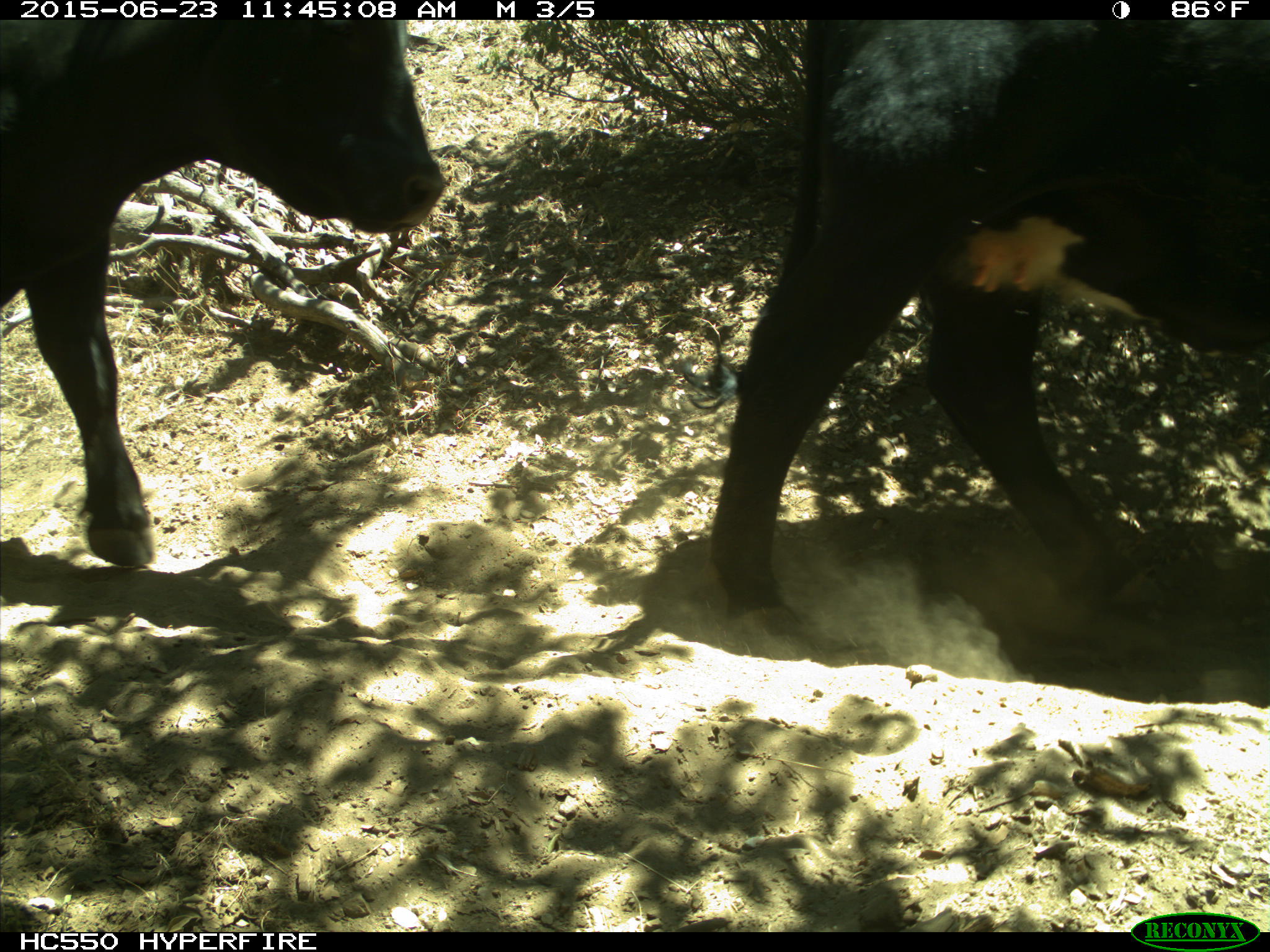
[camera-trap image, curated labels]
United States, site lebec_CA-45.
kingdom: Animalia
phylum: Chordata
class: Mammalia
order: Artiodactyla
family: Bovidae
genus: Bos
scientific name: Bos taurus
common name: domestic cow